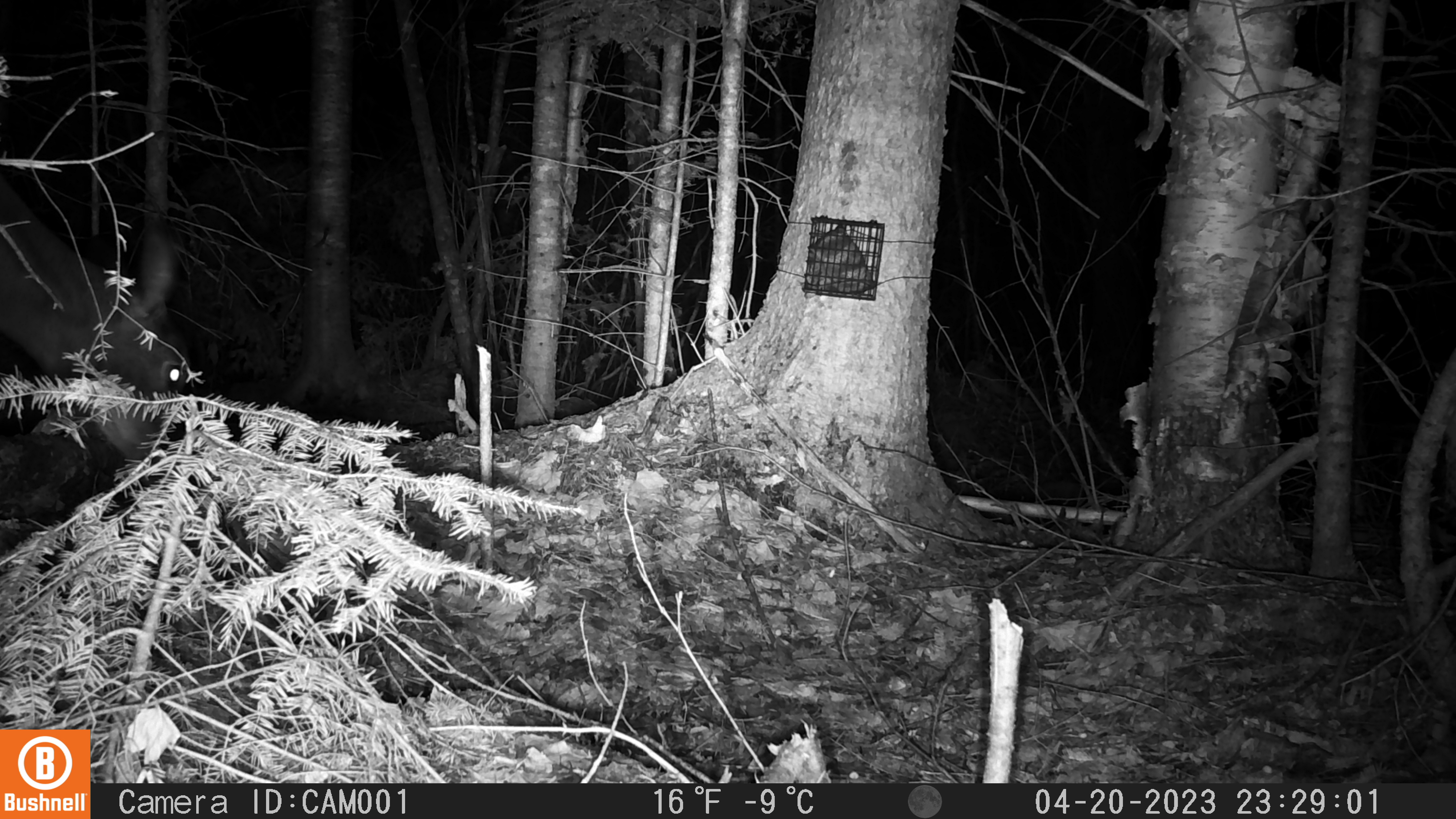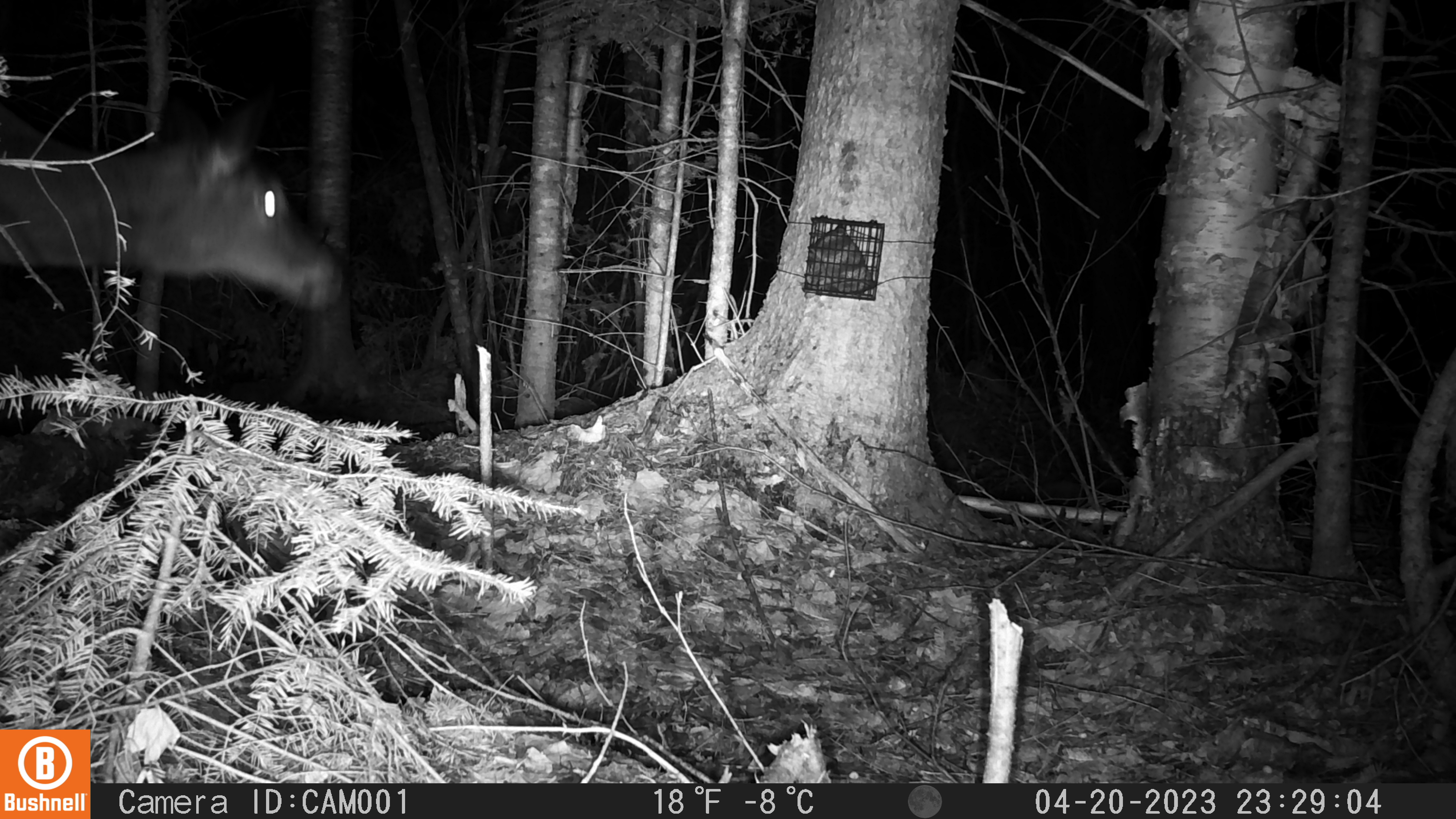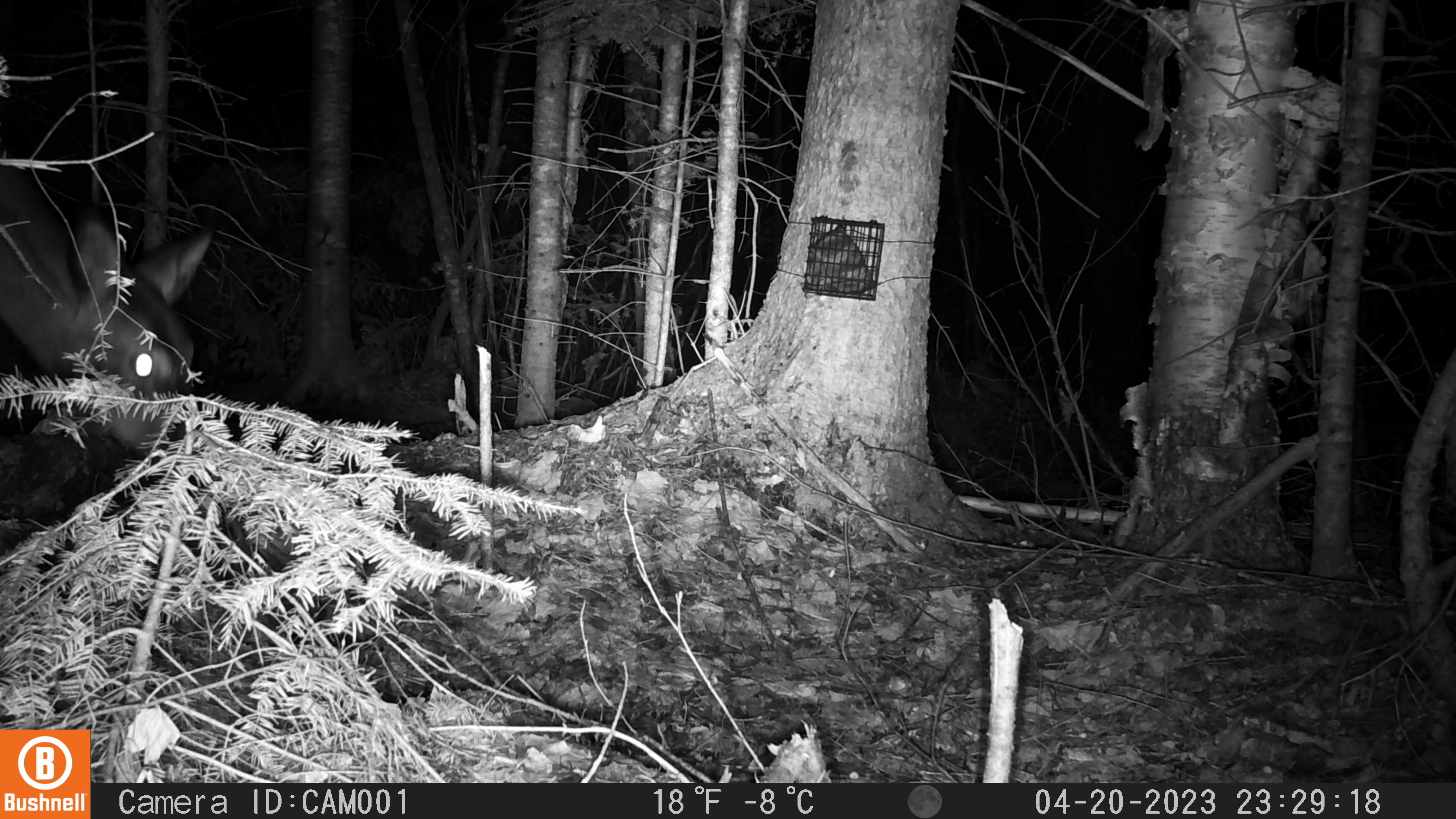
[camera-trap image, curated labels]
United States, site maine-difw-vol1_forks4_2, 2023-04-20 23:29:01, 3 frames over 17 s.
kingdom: Animalia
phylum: Chordata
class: Mammalia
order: Artiodactyla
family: Cervidae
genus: Odocoileus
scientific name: Odocoileus virginianus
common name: white-tailed deer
White-tailed deer (Odocoileus virginianus).